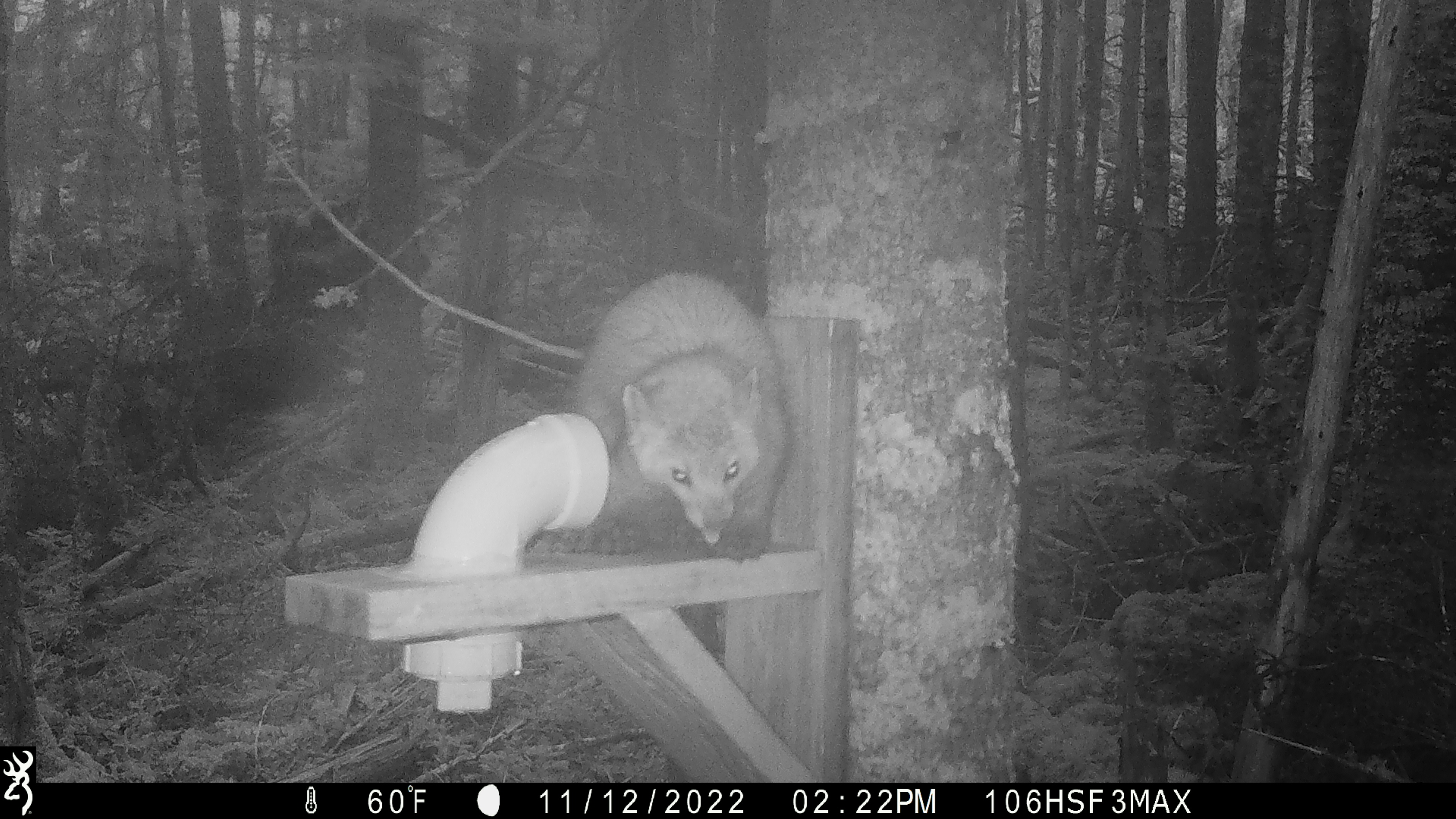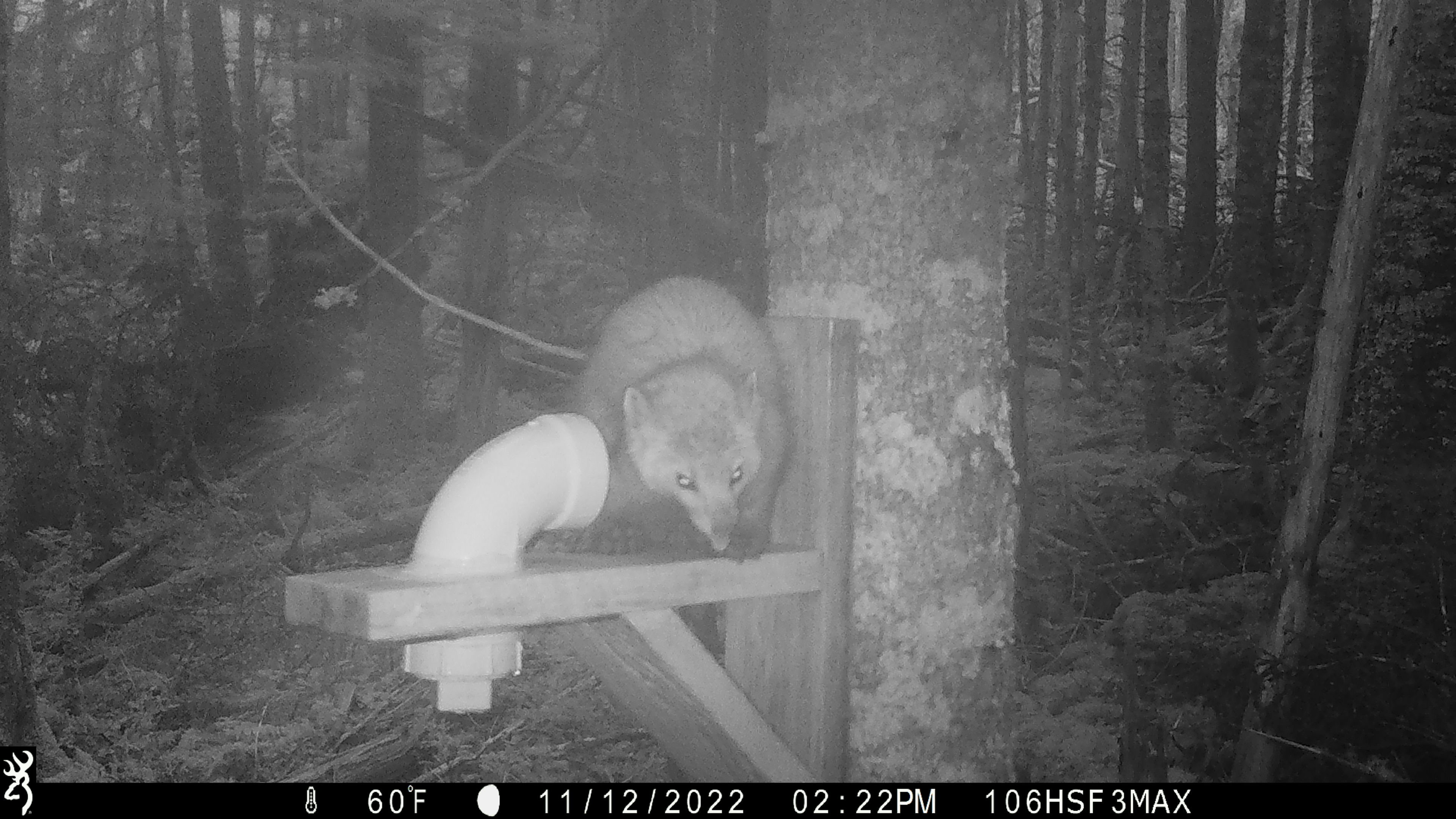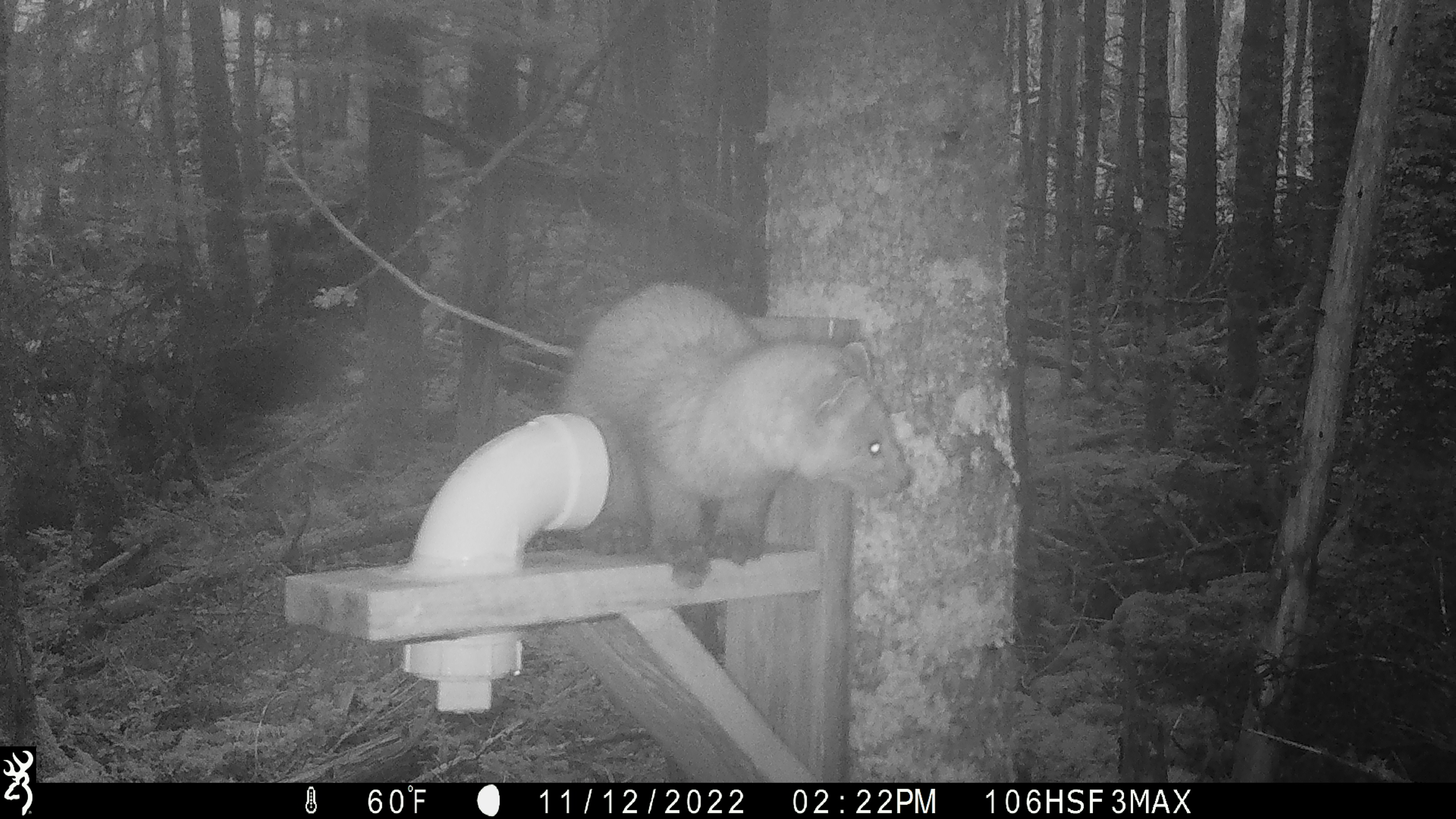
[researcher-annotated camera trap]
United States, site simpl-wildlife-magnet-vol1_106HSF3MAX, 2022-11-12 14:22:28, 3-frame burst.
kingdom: Animalia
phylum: Chordata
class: Mammalia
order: Carnivora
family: Mustelidae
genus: Martes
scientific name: Martes americana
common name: american marten